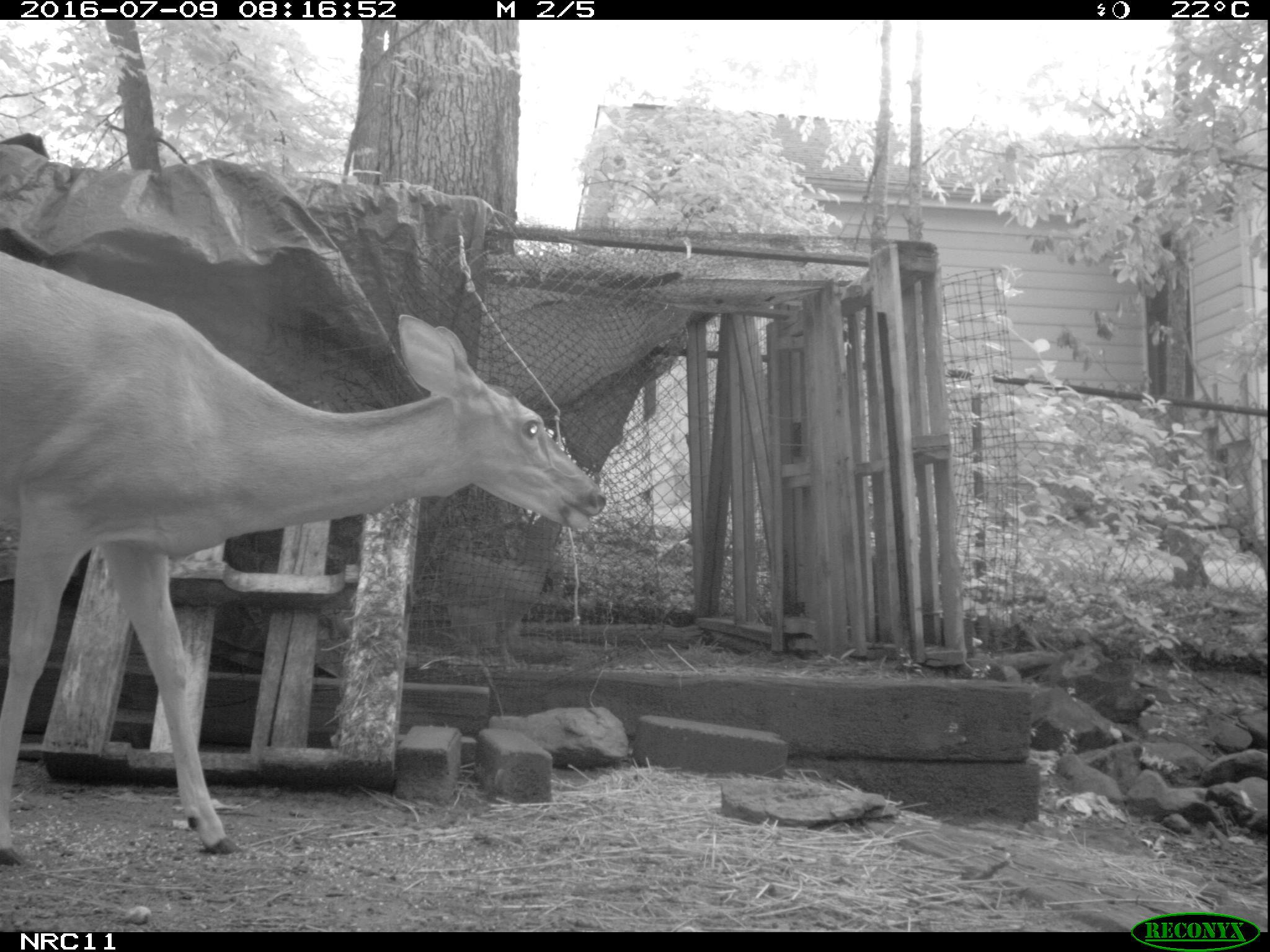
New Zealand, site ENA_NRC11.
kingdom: Animalia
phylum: Chordata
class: Mammalia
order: Artiodactyla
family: Cervidae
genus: Odocoileus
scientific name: Odocoileus virginianus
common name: white-tailed deer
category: white tailed deer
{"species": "white tailed deer (white-tailed deer) (Odocoileus virginianus)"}